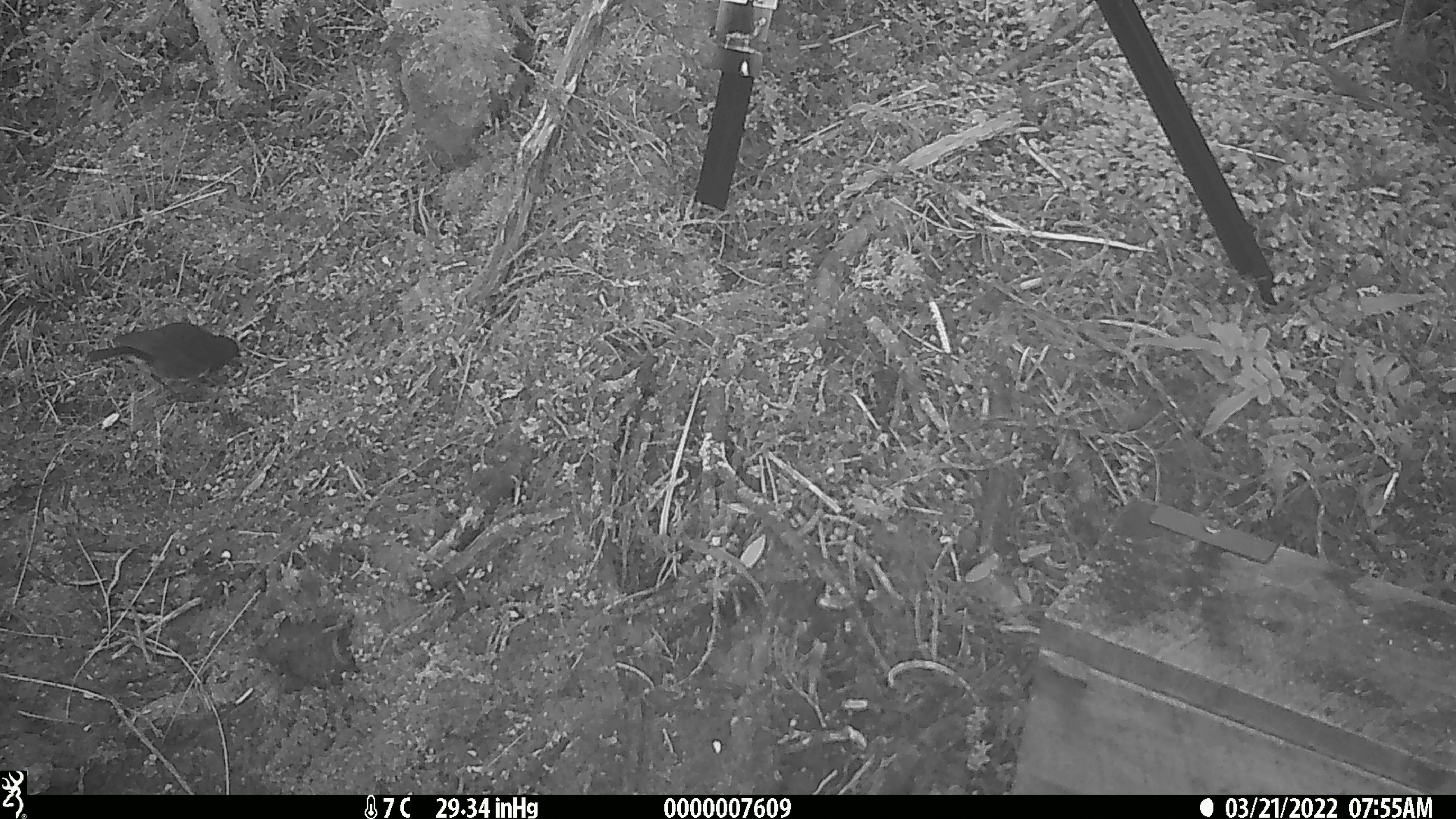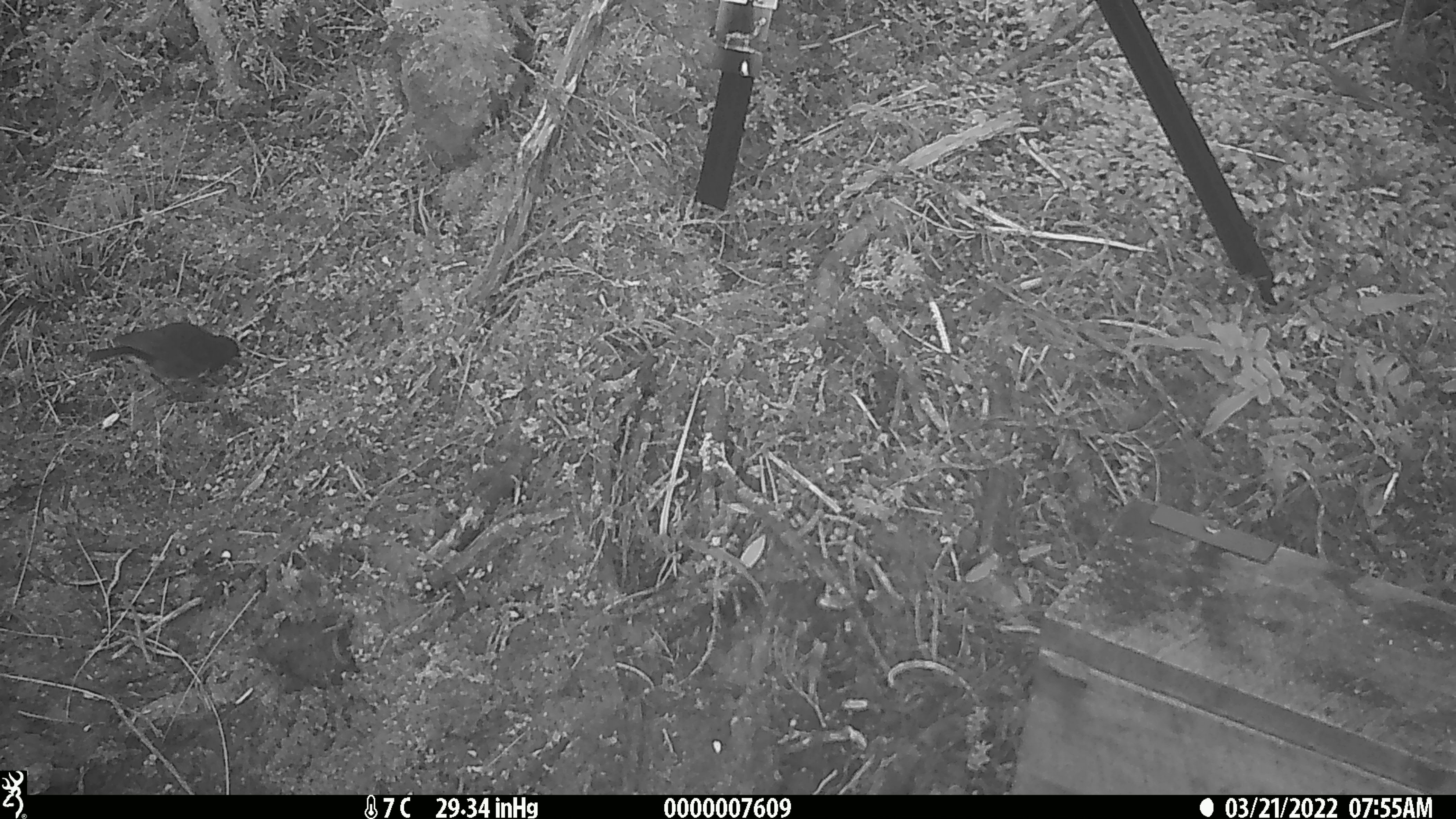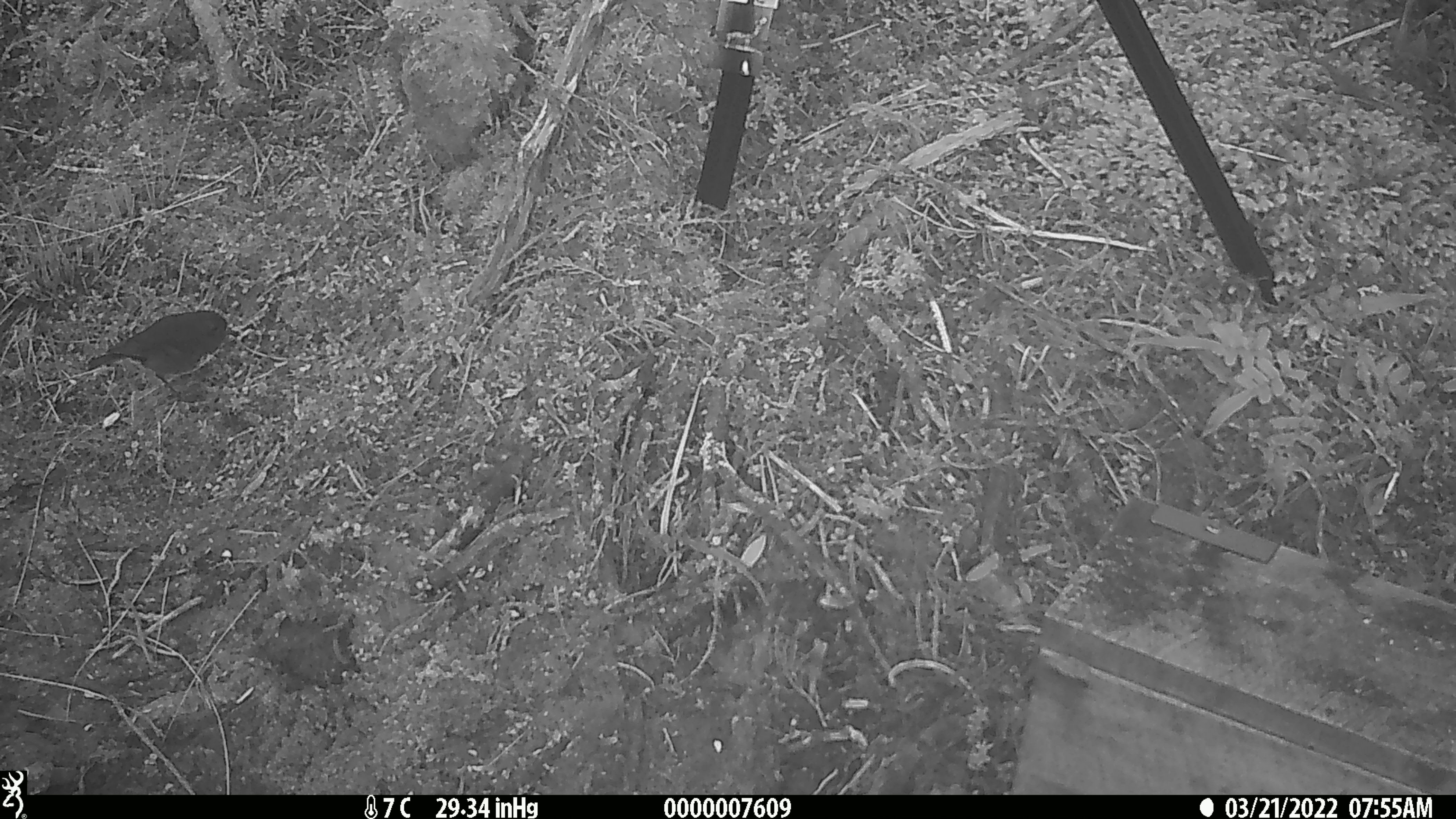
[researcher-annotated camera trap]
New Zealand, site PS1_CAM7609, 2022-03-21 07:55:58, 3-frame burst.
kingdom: Animalia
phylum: Chordata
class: Aves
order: Passeriformes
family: Petroicidae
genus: Petroica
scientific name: Petroica australis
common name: new zealand robin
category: robin